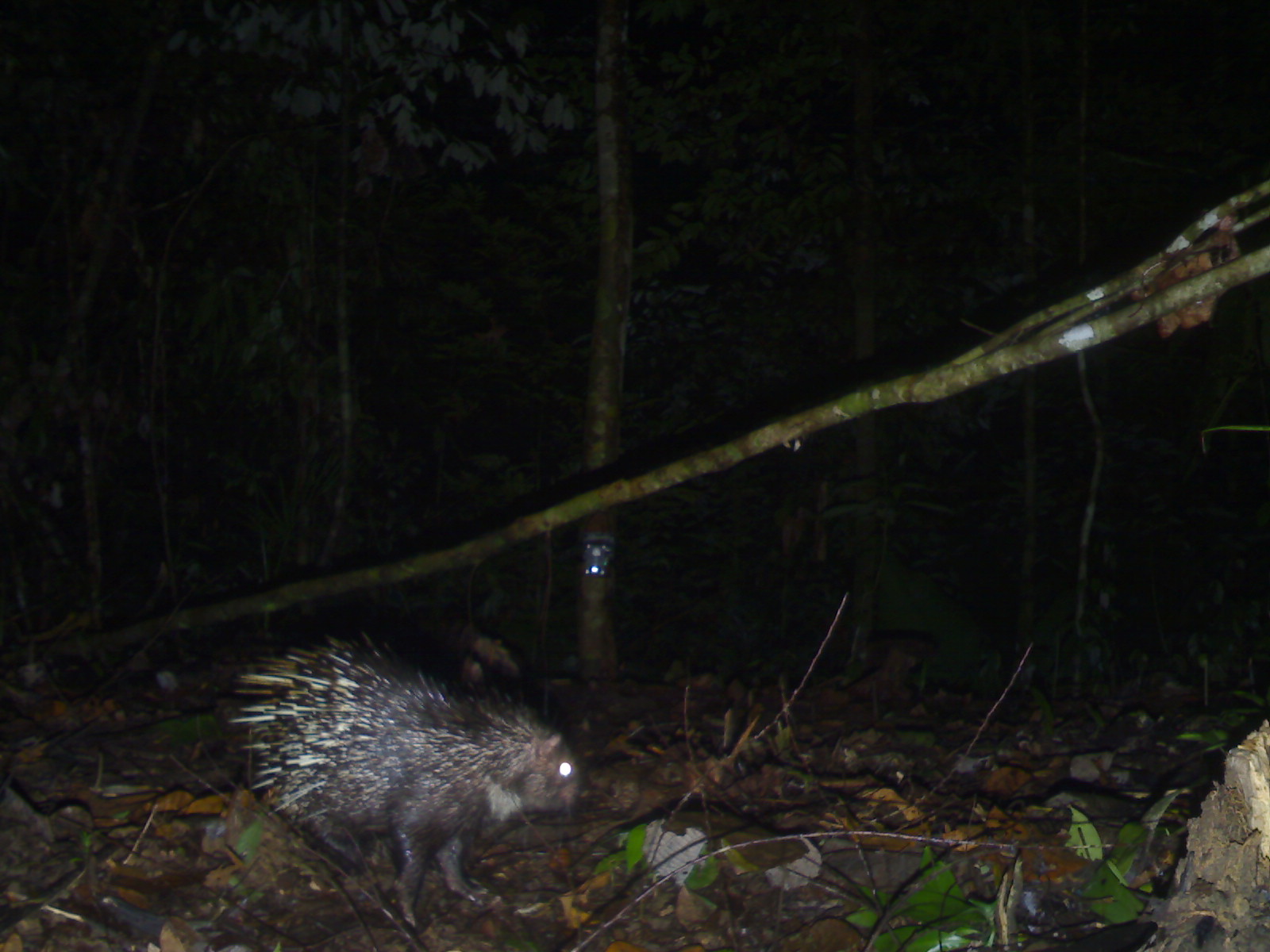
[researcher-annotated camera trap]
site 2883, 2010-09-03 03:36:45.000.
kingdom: Animalia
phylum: Chordata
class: Mammalia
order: Rodentia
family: Hystricidae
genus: Hystrix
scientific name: Hystrix brachyura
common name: east asian porcupine